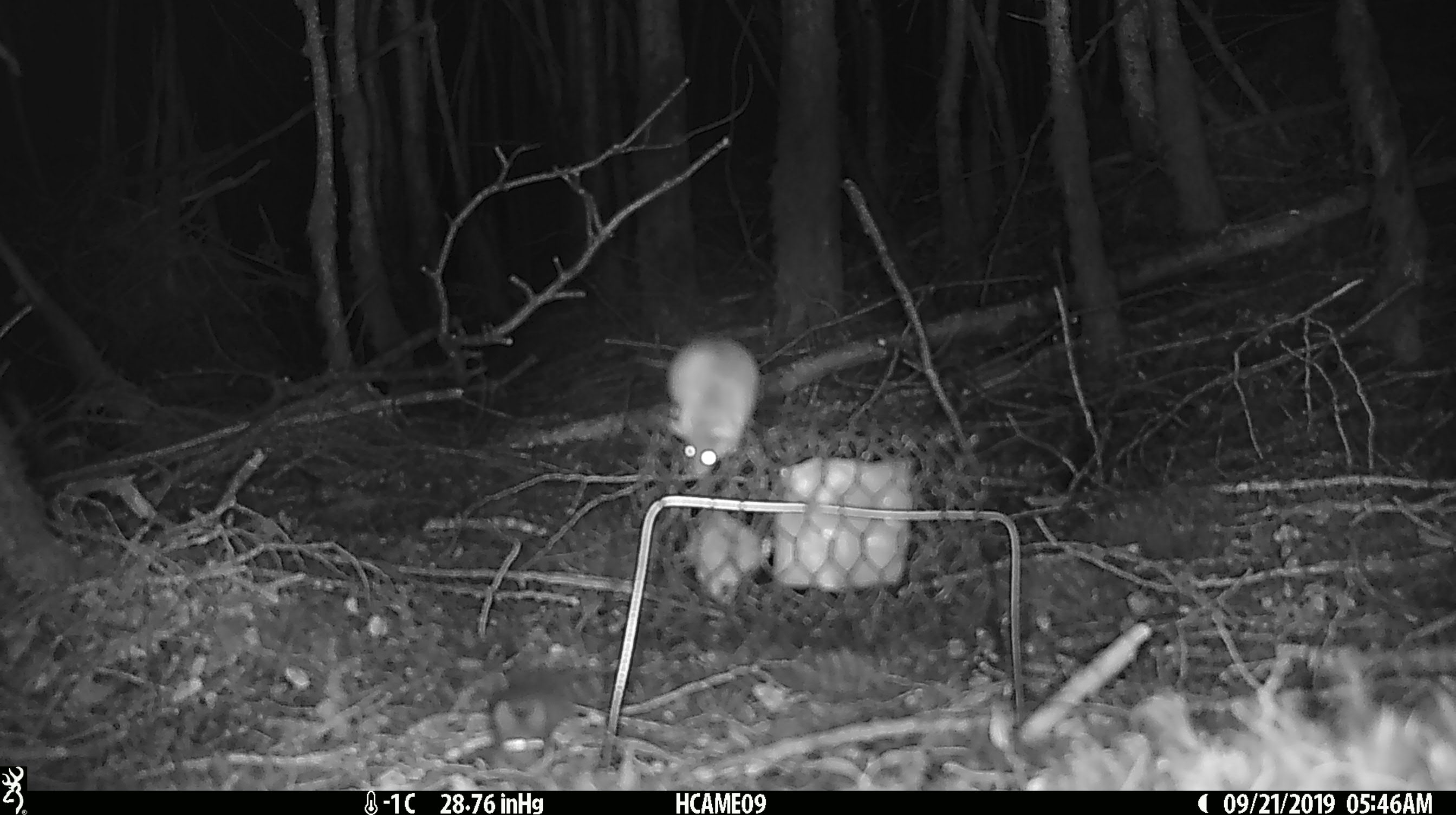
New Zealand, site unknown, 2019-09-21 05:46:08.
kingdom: Animalia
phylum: Chordata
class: Mammalia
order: Rodentia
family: Muridae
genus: Mus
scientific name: Mus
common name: mouse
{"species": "mouse (Mus)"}